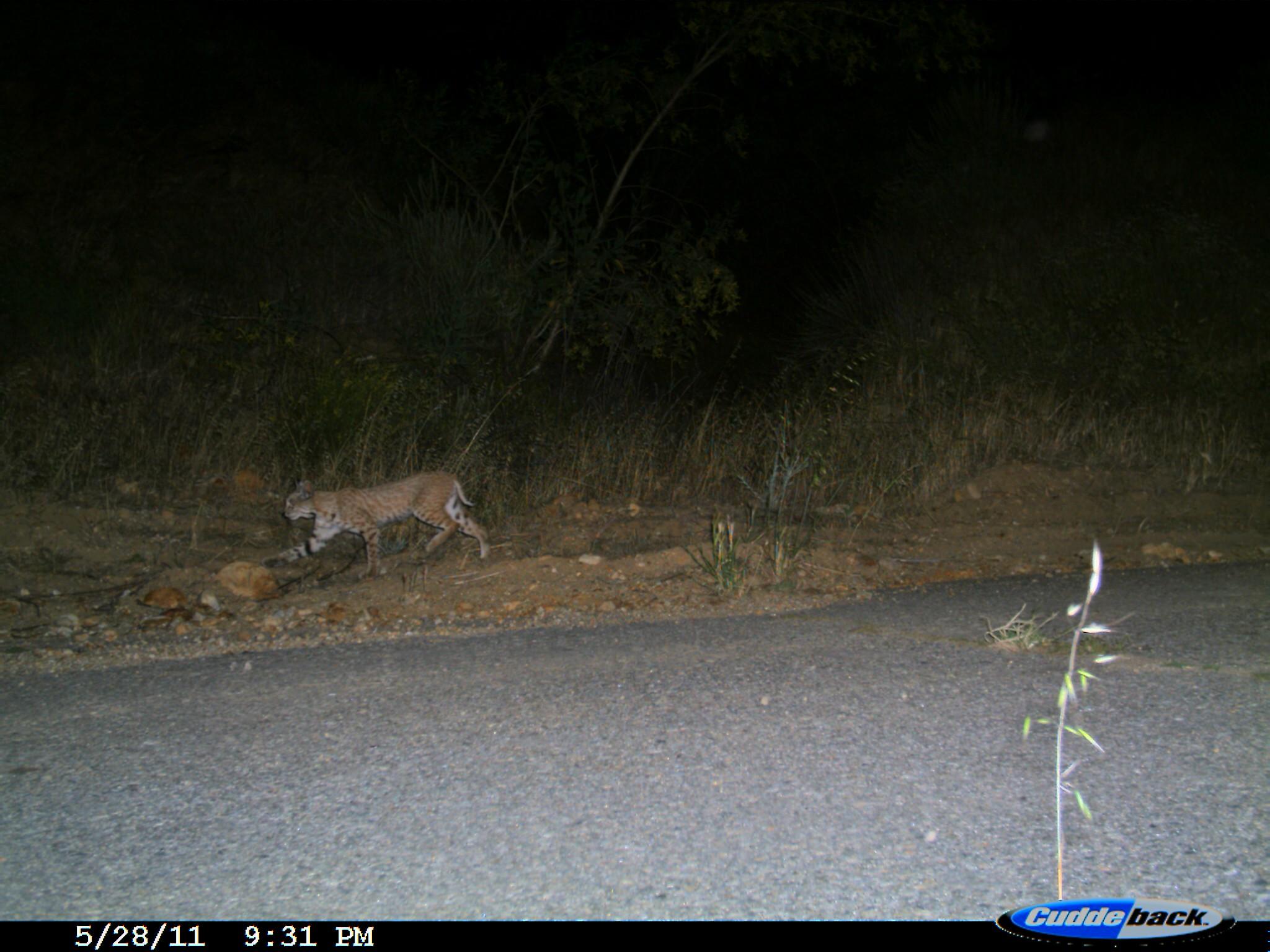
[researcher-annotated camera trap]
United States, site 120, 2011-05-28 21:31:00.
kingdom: Animalia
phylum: Chordata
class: Mammalia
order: Carnivora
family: Felidae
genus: Lynx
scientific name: Lynx rufus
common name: bobcat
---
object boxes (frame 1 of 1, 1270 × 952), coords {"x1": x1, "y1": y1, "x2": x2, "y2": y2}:
bobcat: {"x1": 264, "y1": 465, "x2": 505, "y2": 585}